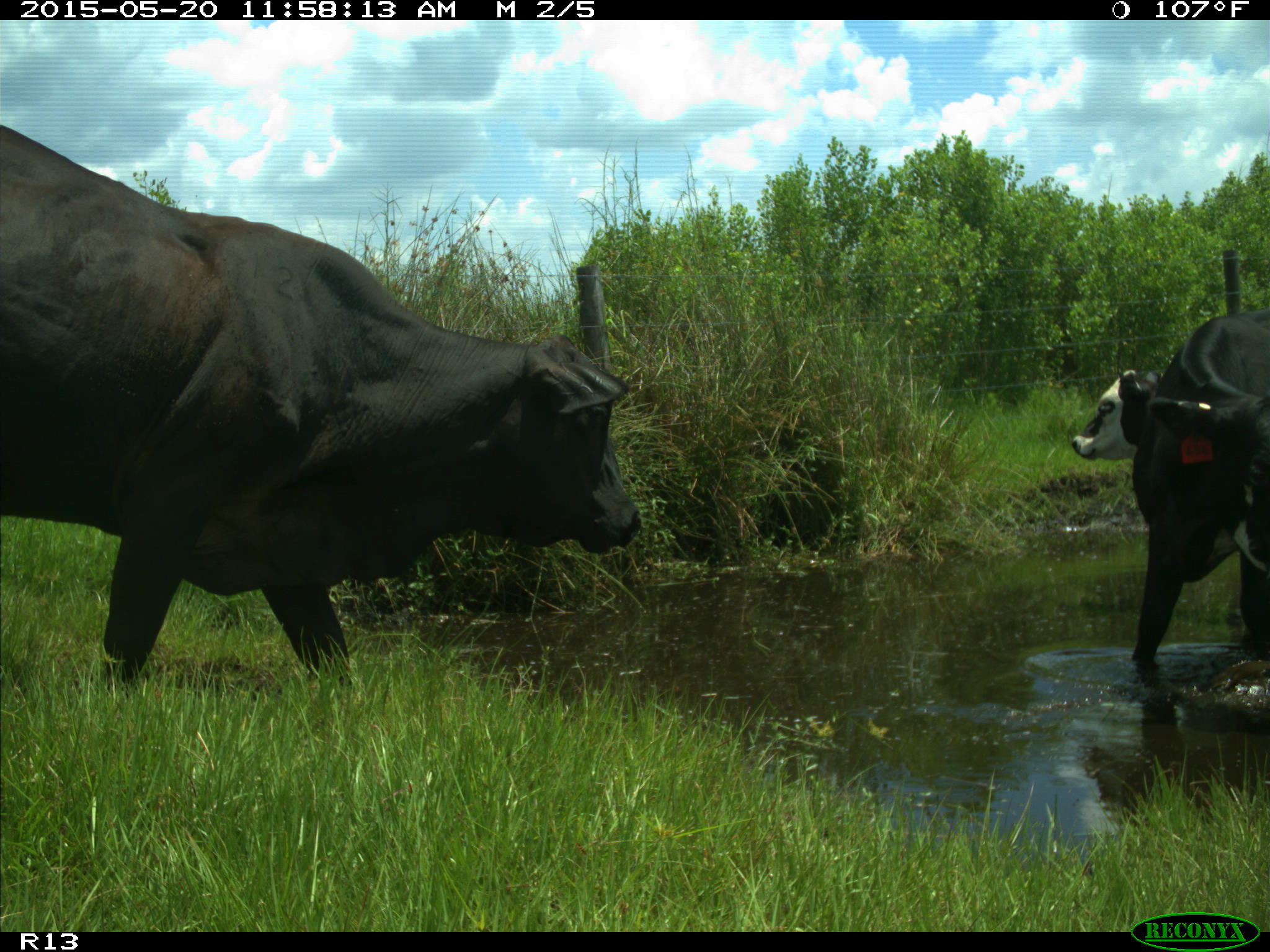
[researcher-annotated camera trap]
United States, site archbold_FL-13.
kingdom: Animalia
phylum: Chordata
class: Mammalia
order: Artiodactyla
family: Bovidae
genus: Bos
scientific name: Bos taurus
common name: domestic cow